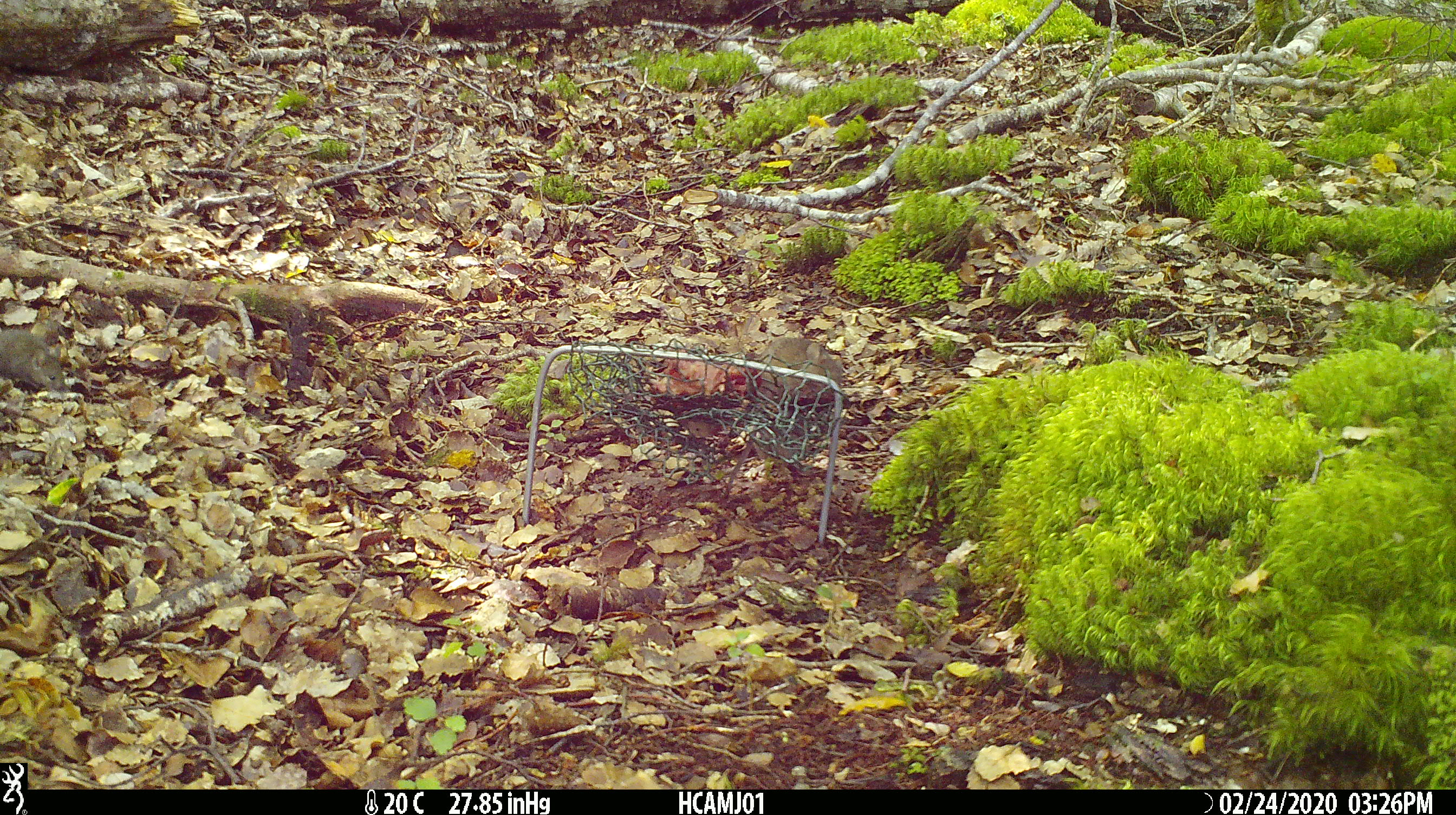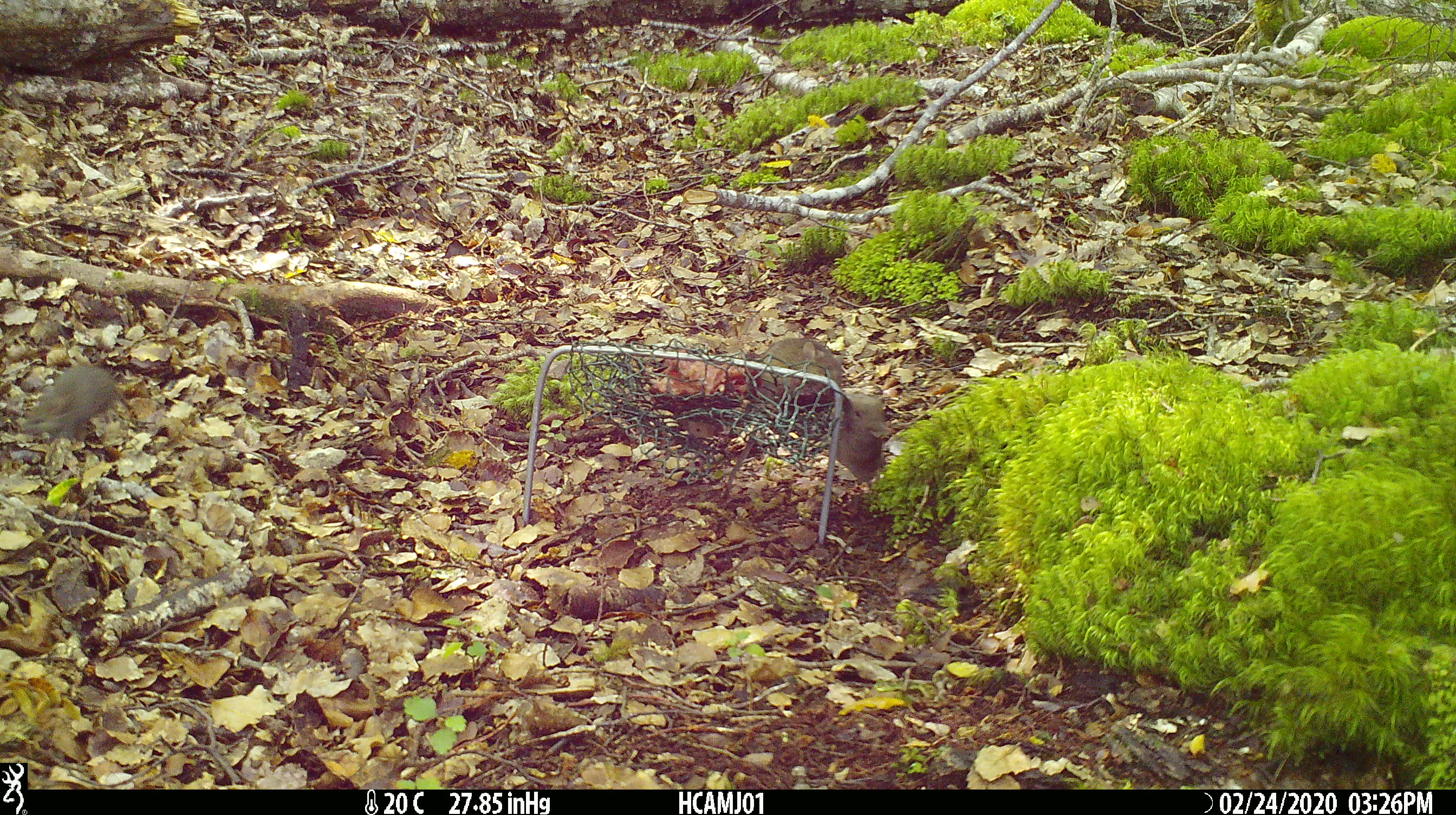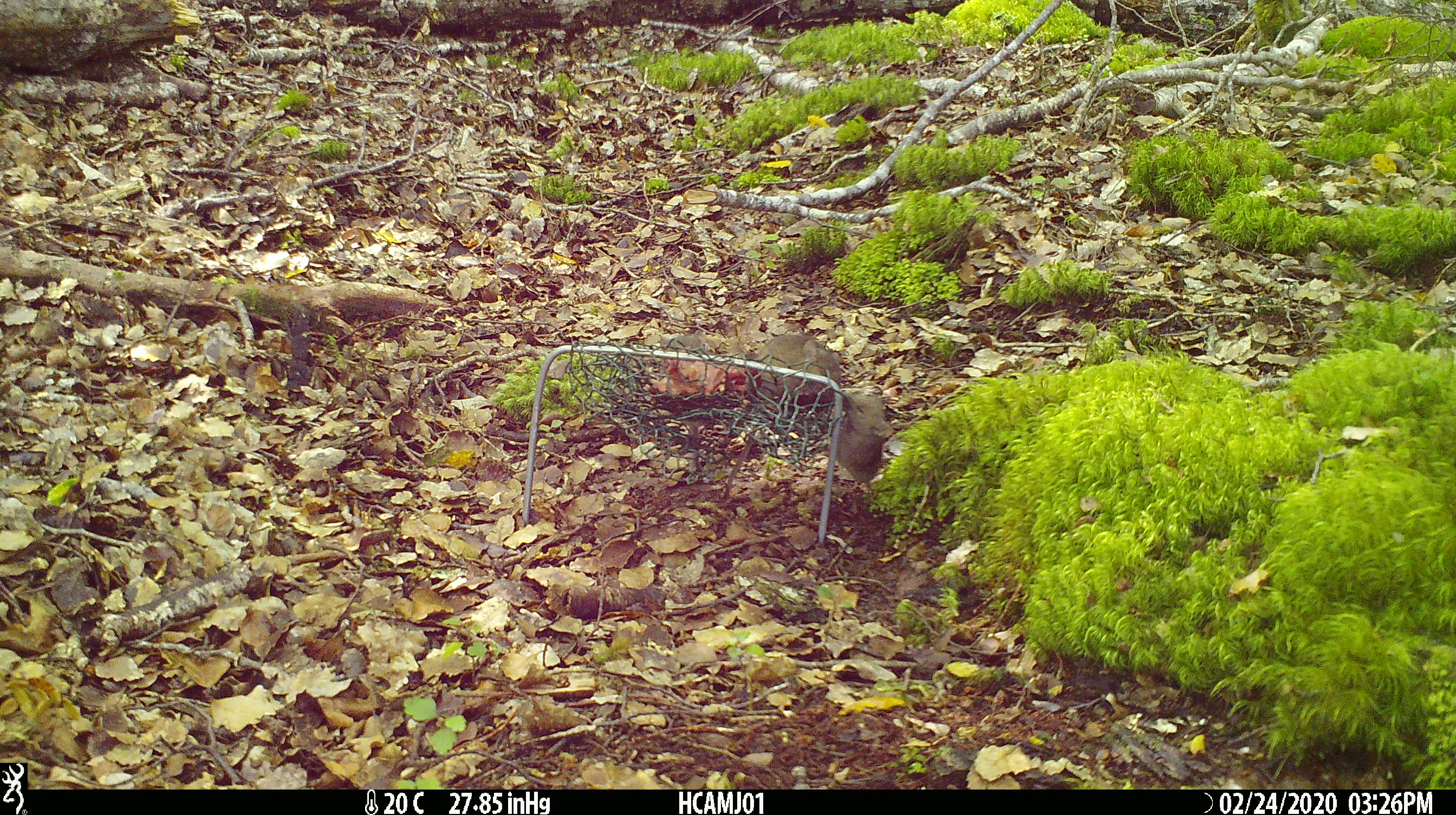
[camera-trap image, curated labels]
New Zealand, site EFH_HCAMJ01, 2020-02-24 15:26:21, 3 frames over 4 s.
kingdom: Animalia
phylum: Chordata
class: Mammalia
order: Rodentia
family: Muridae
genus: Mus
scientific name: Mus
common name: mouse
Mouse (Mus).